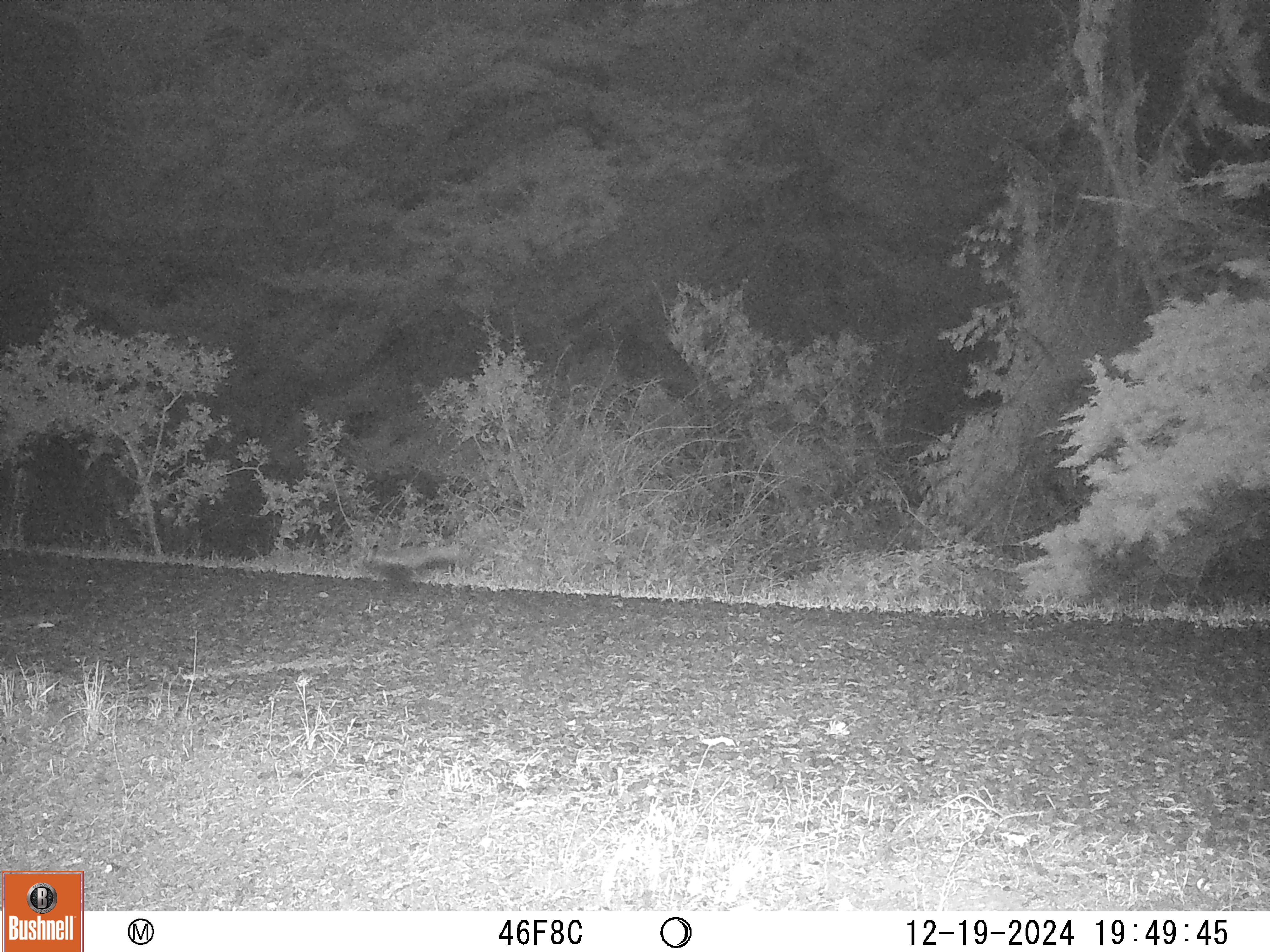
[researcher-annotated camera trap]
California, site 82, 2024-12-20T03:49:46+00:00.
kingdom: Animalia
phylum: Chordata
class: Mammalia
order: Carnivora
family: Mephitidae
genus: Mephitis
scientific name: Mephitis mephitis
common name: striped skunk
Striped skunk (Mephitis mephitis).